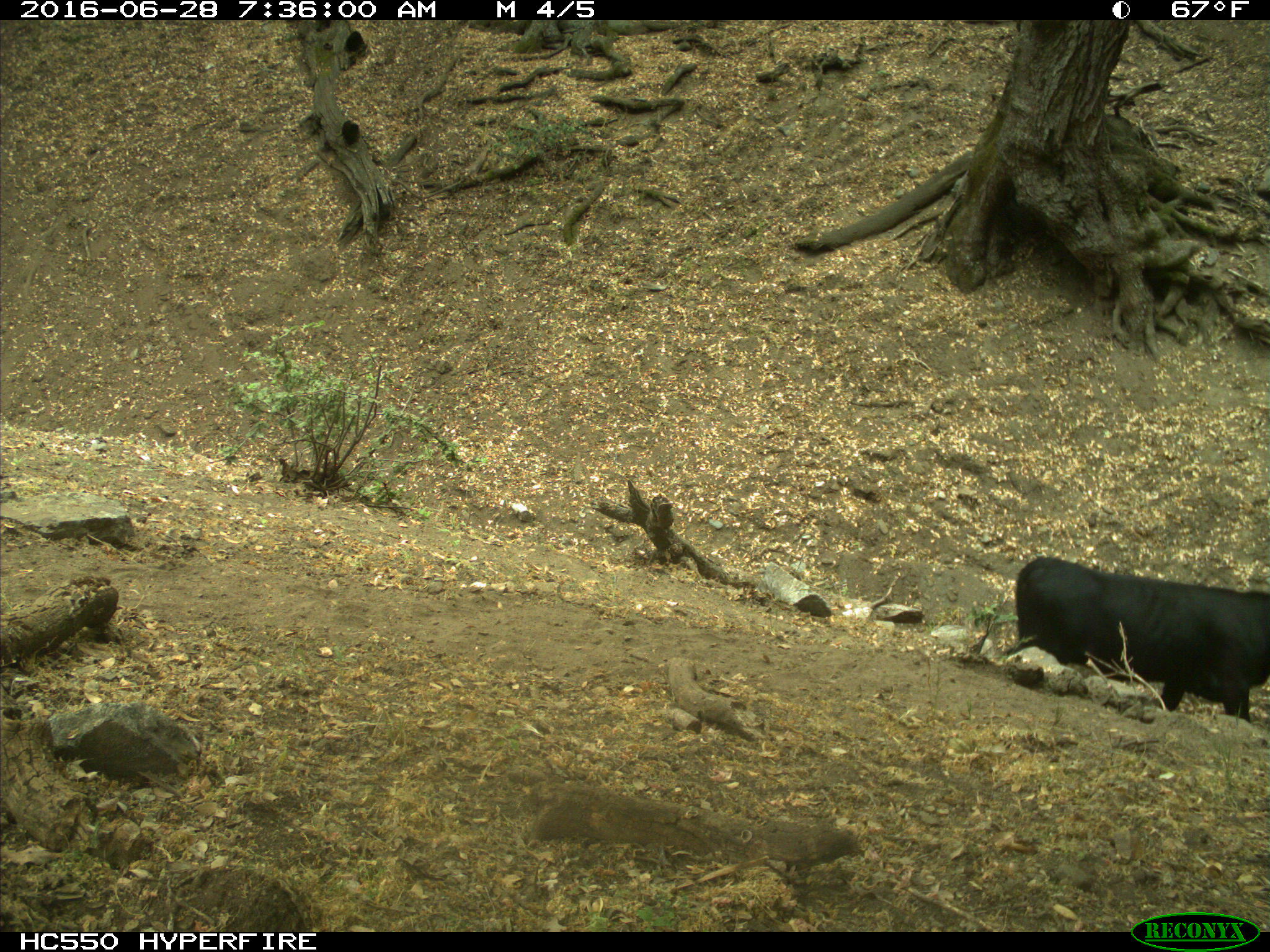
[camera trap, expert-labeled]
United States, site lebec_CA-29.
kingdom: Animalia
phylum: Chordata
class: Mammalia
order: Artiodactyla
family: Bovidae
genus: Bos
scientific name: Bos taurus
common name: domestic cow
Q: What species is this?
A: Bos taurus (domestic cow).